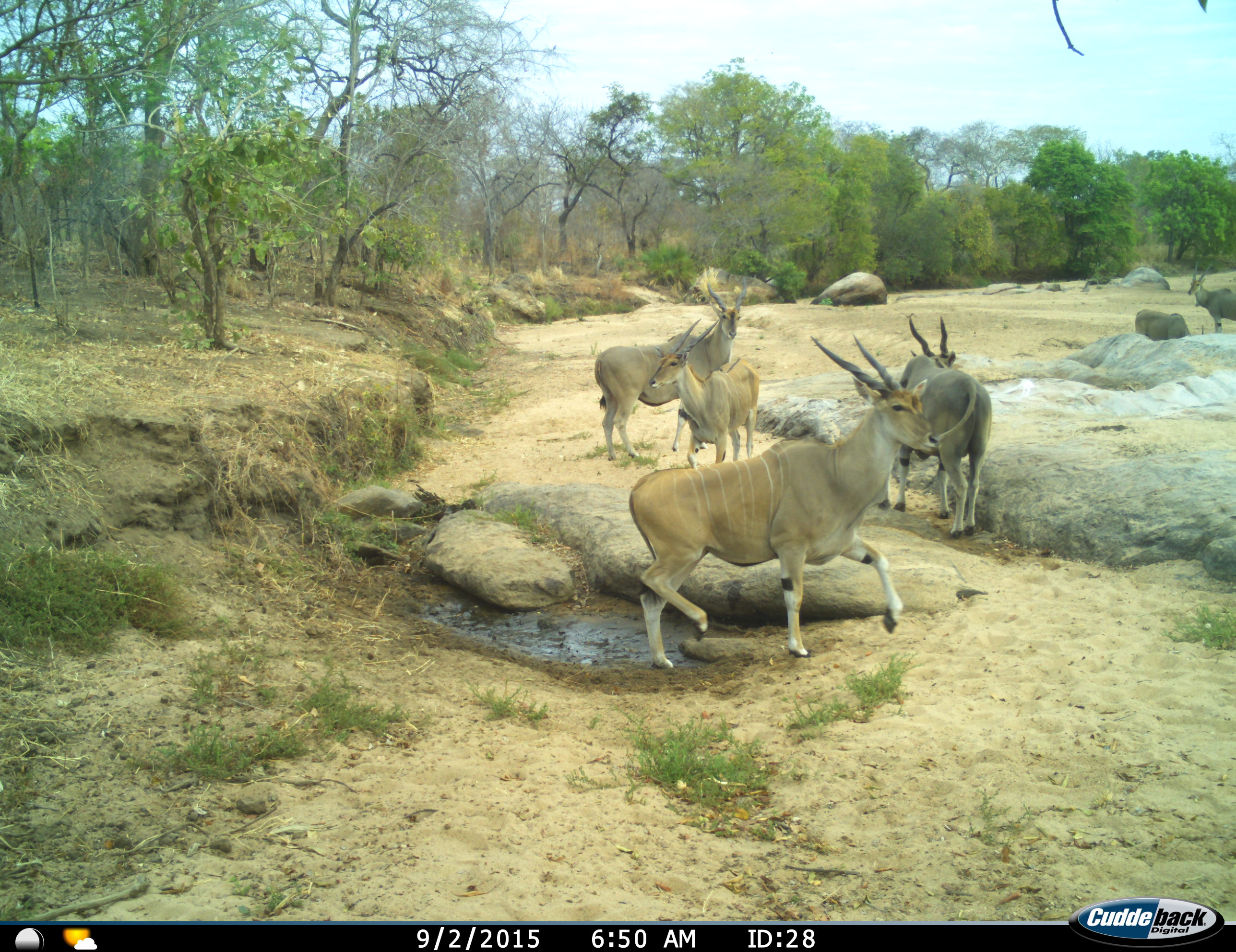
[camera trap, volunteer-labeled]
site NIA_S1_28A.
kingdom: Animalia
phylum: Chordata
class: Mammalia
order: Artiodactyla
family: Bovidae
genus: Tragelaphus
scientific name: Tragelaphus oryx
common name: eland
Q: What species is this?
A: Eland (Tragelaphus oryx).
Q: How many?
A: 6.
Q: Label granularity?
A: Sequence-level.